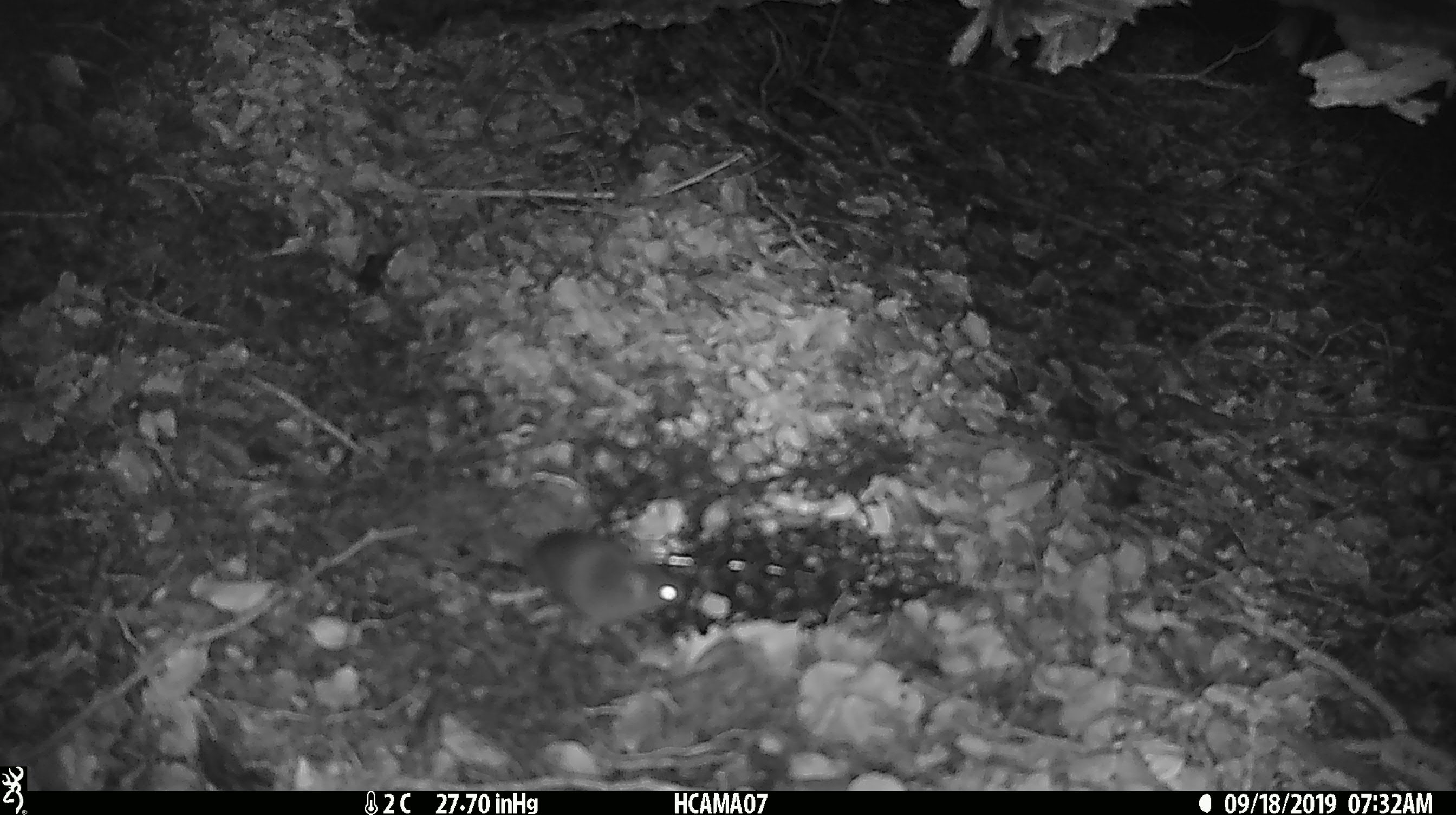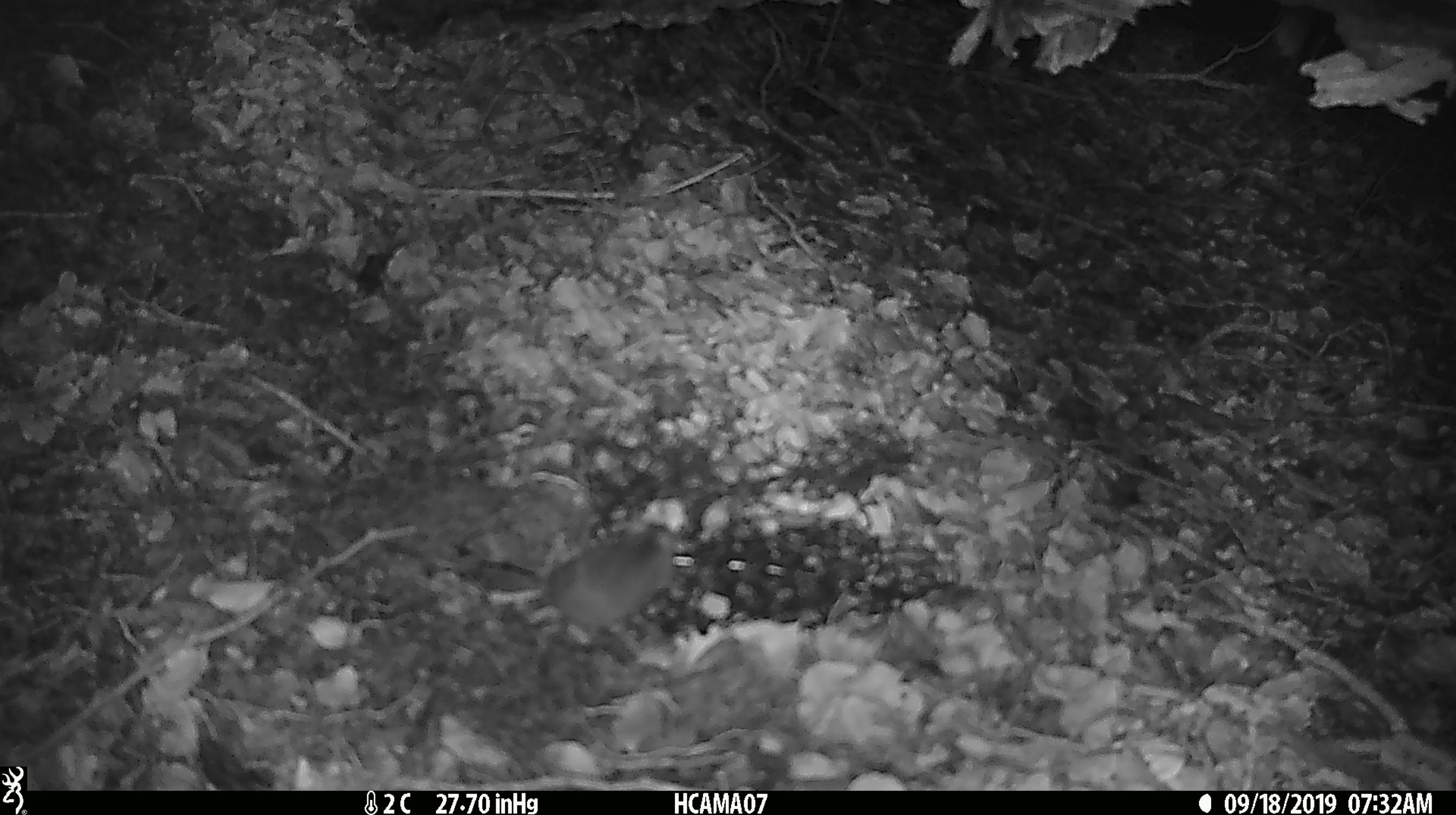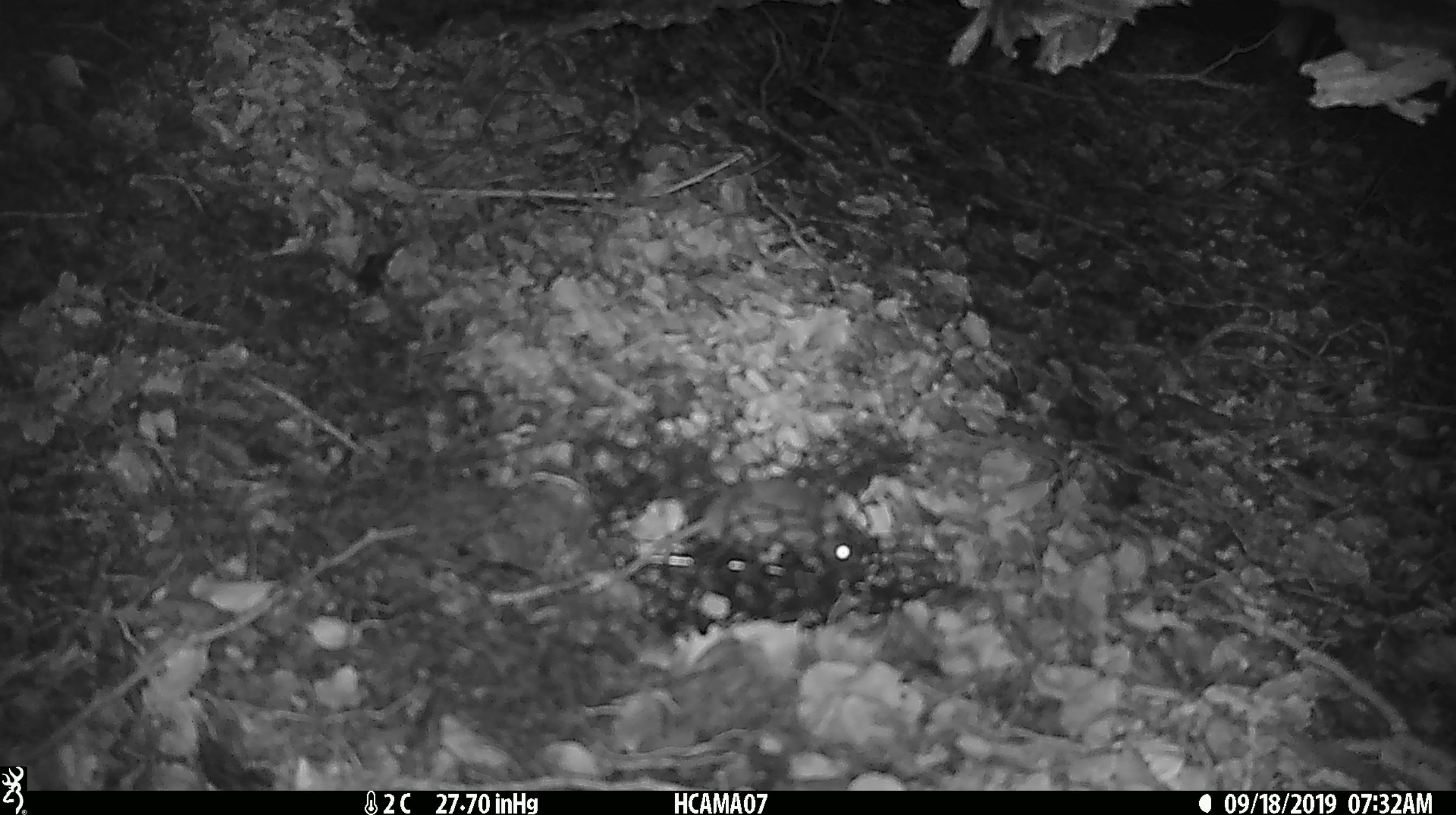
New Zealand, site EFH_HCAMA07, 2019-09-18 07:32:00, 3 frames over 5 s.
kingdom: Animalia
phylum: Chordata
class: Mammalia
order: Rodentia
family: Muridae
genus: Mus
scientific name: Mus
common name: mouse